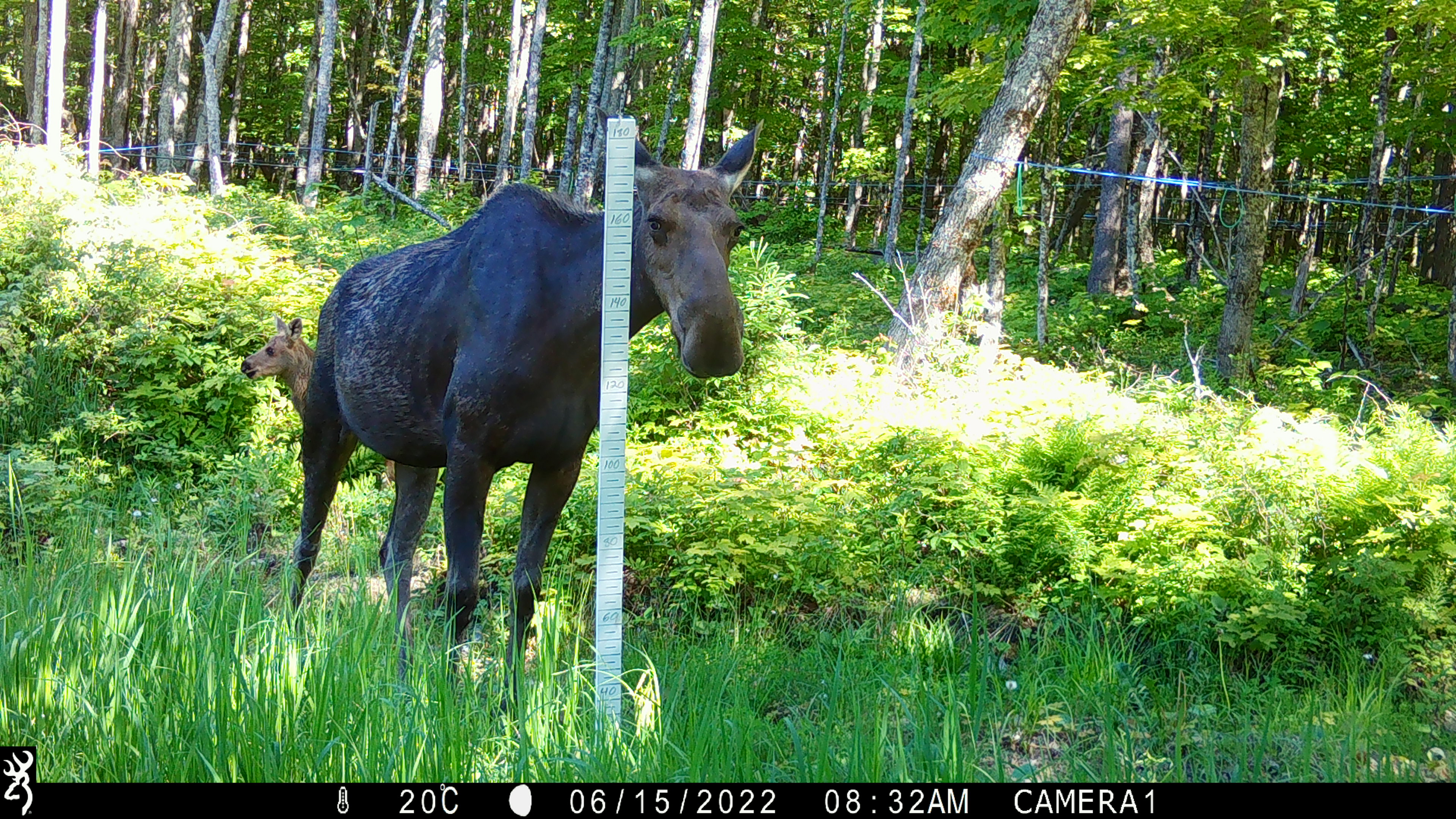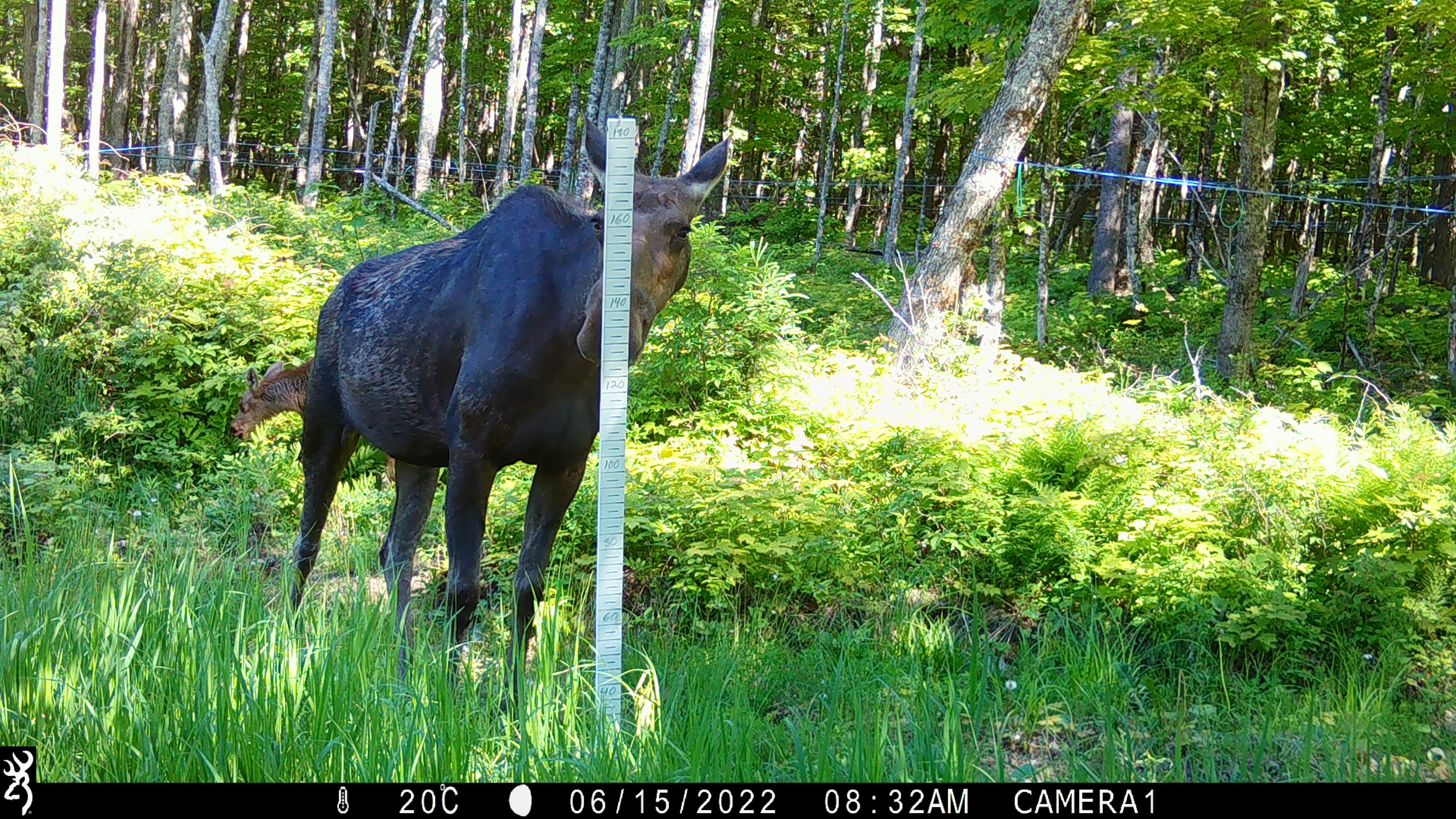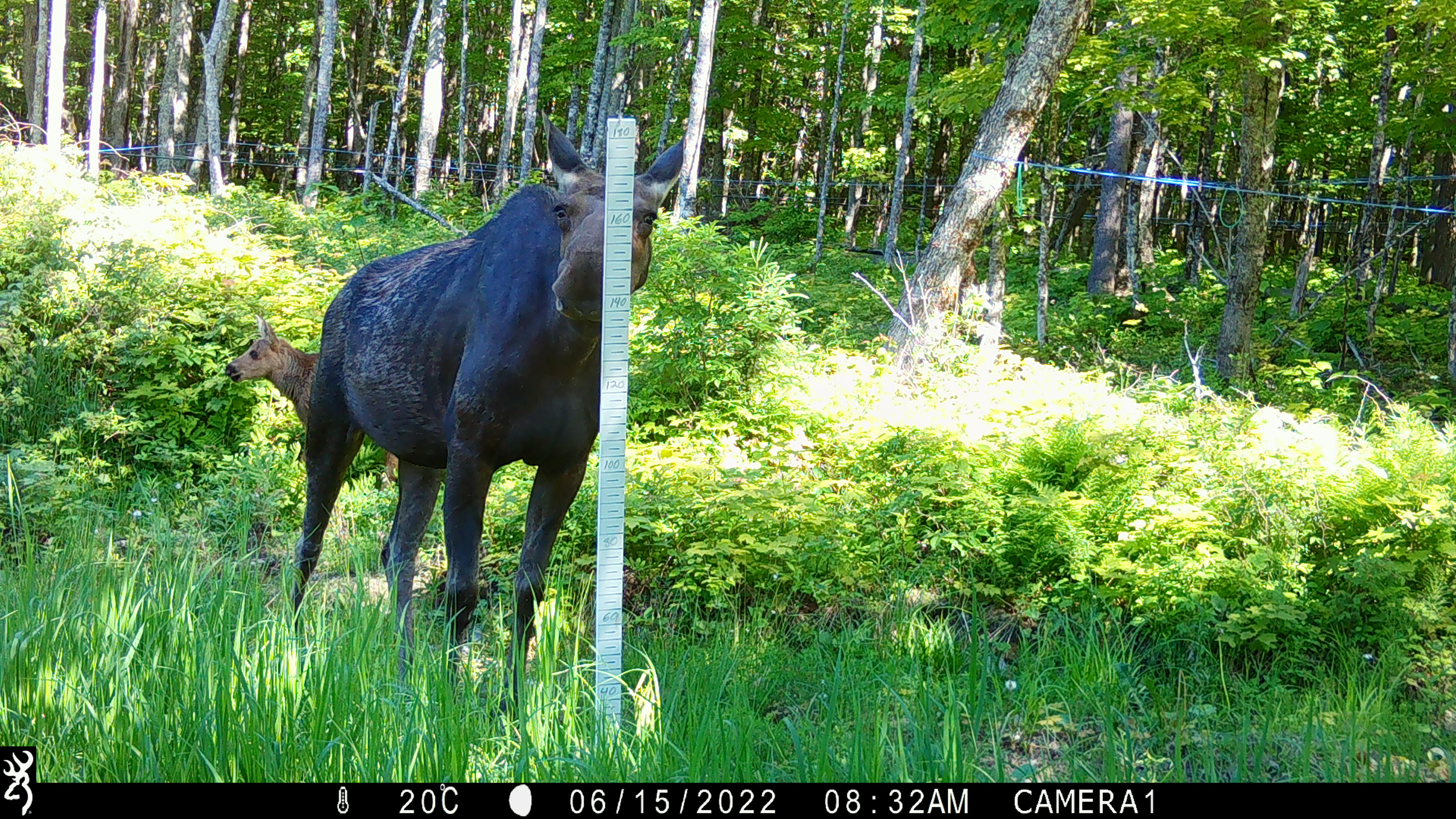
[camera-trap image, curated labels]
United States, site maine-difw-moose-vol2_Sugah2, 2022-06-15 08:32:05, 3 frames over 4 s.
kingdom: Animalia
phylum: Chordata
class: Mammalia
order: Artiodactyla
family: Cervidae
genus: Alces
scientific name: Alces alces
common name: moose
Moose (Alces alces).